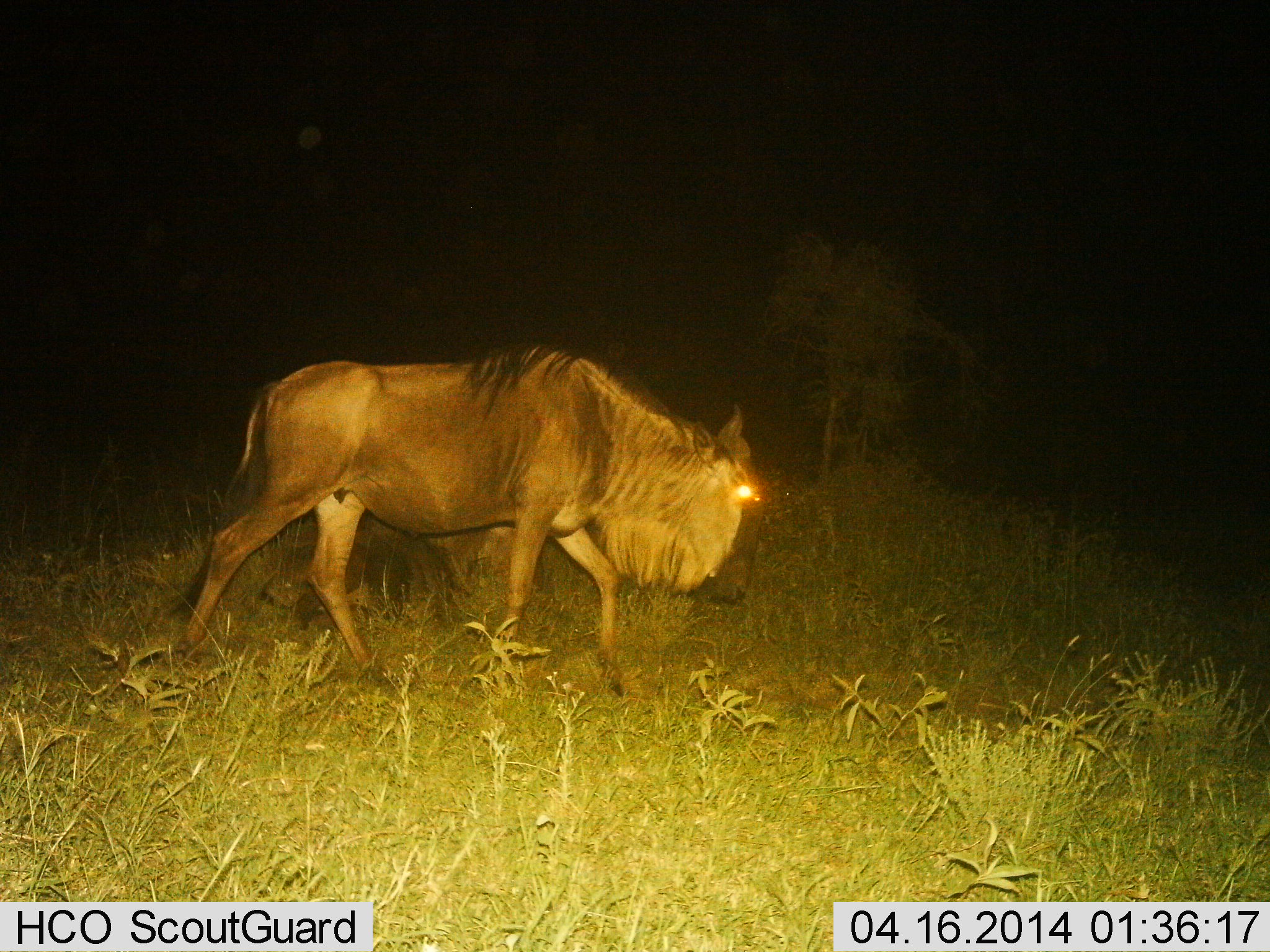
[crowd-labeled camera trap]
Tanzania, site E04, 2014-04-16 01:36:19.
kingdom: Animalia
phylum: Chordata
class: Mammalia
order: Artiodactyla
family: Bovidae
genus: Connochaetes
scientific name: Connochaetes taurinus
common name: blue wildebeest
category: wildebeest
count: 1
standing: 0%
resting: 0%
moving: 100%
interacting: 0%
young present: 0%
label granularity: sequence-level